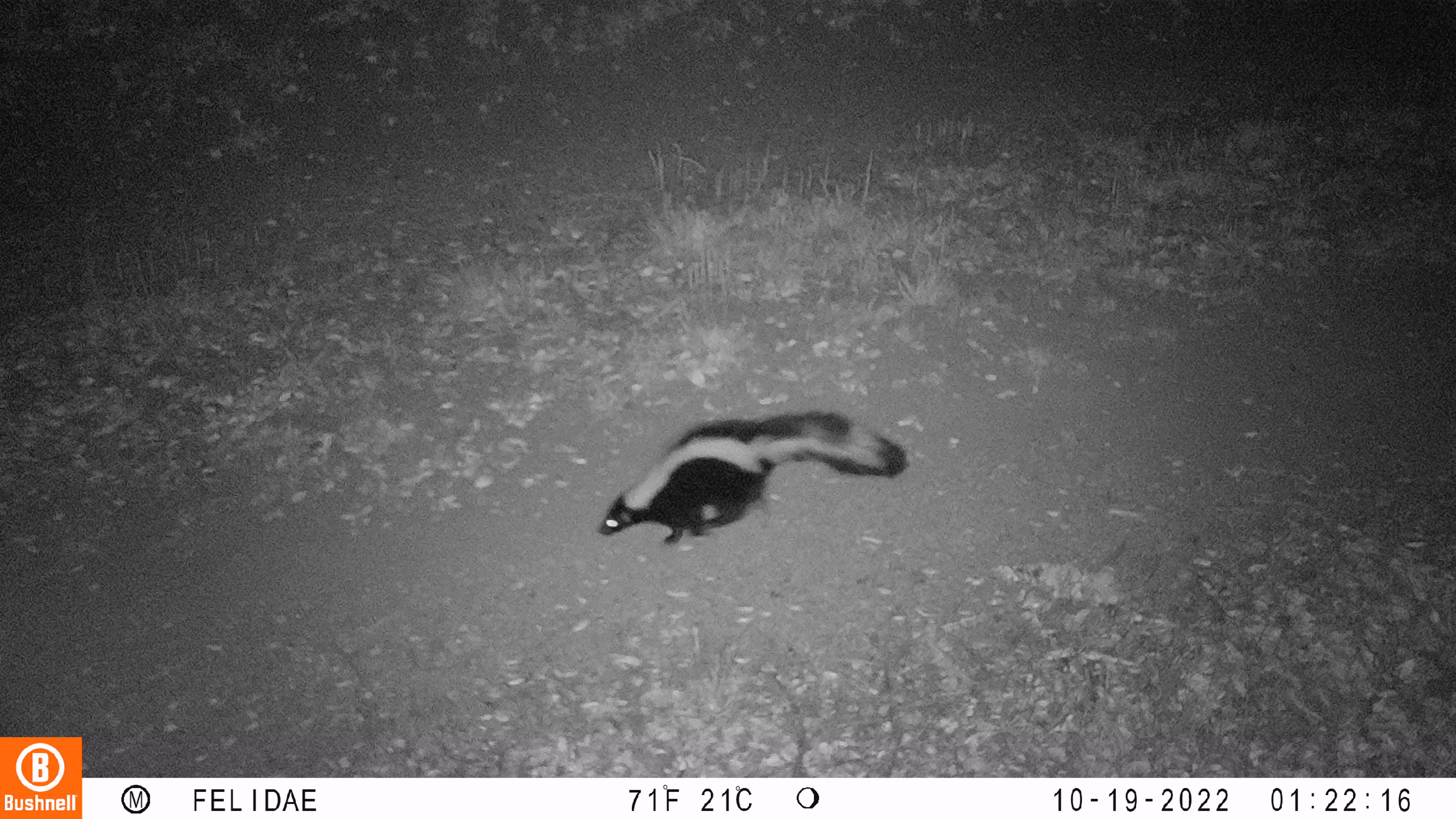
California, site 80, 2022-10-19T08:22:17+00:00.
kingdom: Animalia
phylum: Chordata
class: Mammalia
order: Carnivora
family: Mephitidae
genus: Mephitis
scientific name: Mephitis mephitis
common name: striped skunk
Striped skunk (Mephitis mephitis).